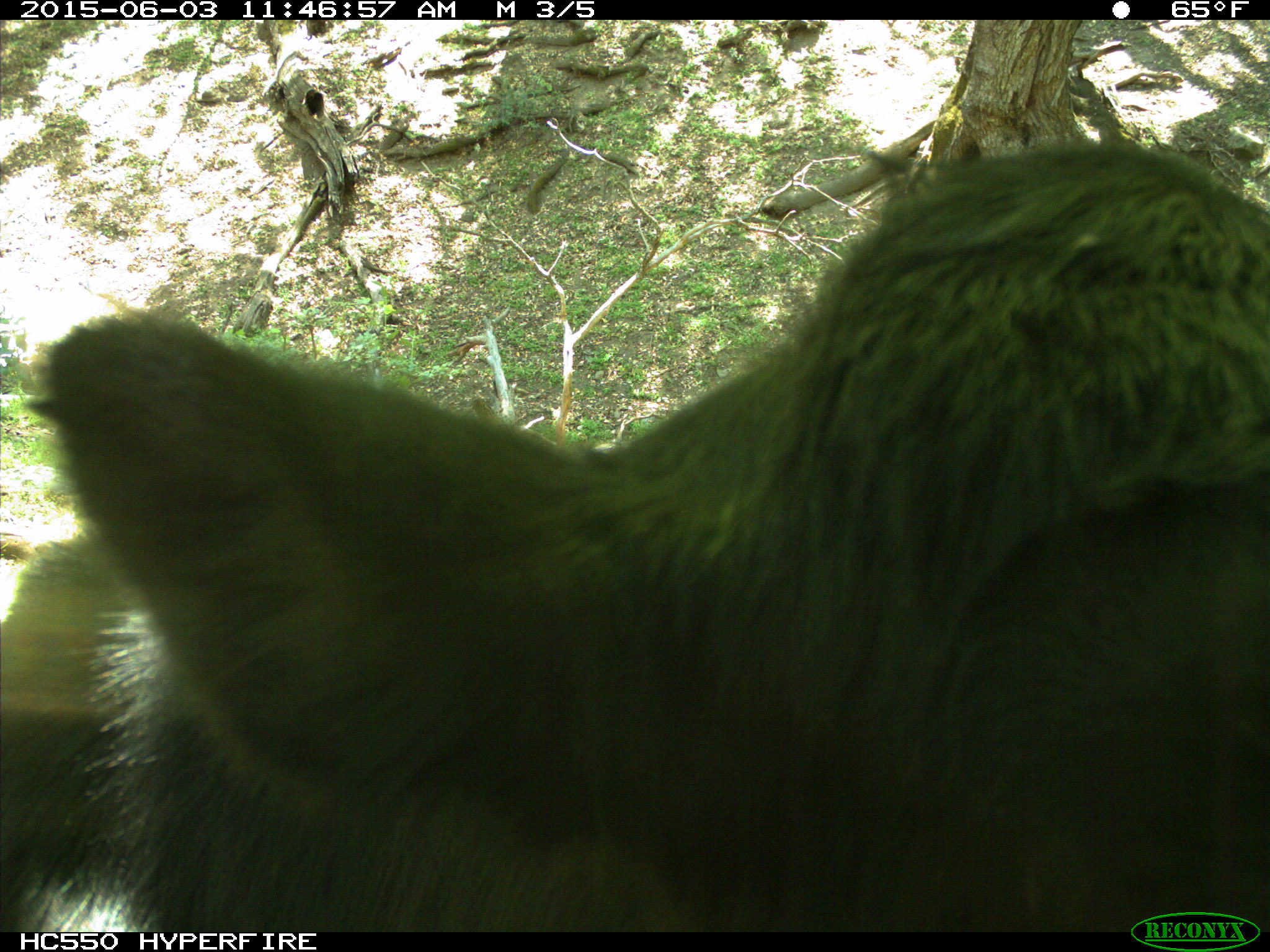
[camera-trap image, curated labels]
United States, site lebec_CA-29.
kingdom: Animalia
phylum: Chordata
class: Mammalia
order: Artiodactyla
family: Bovidae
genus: Bos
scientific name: Bos taurus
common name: domestic cow